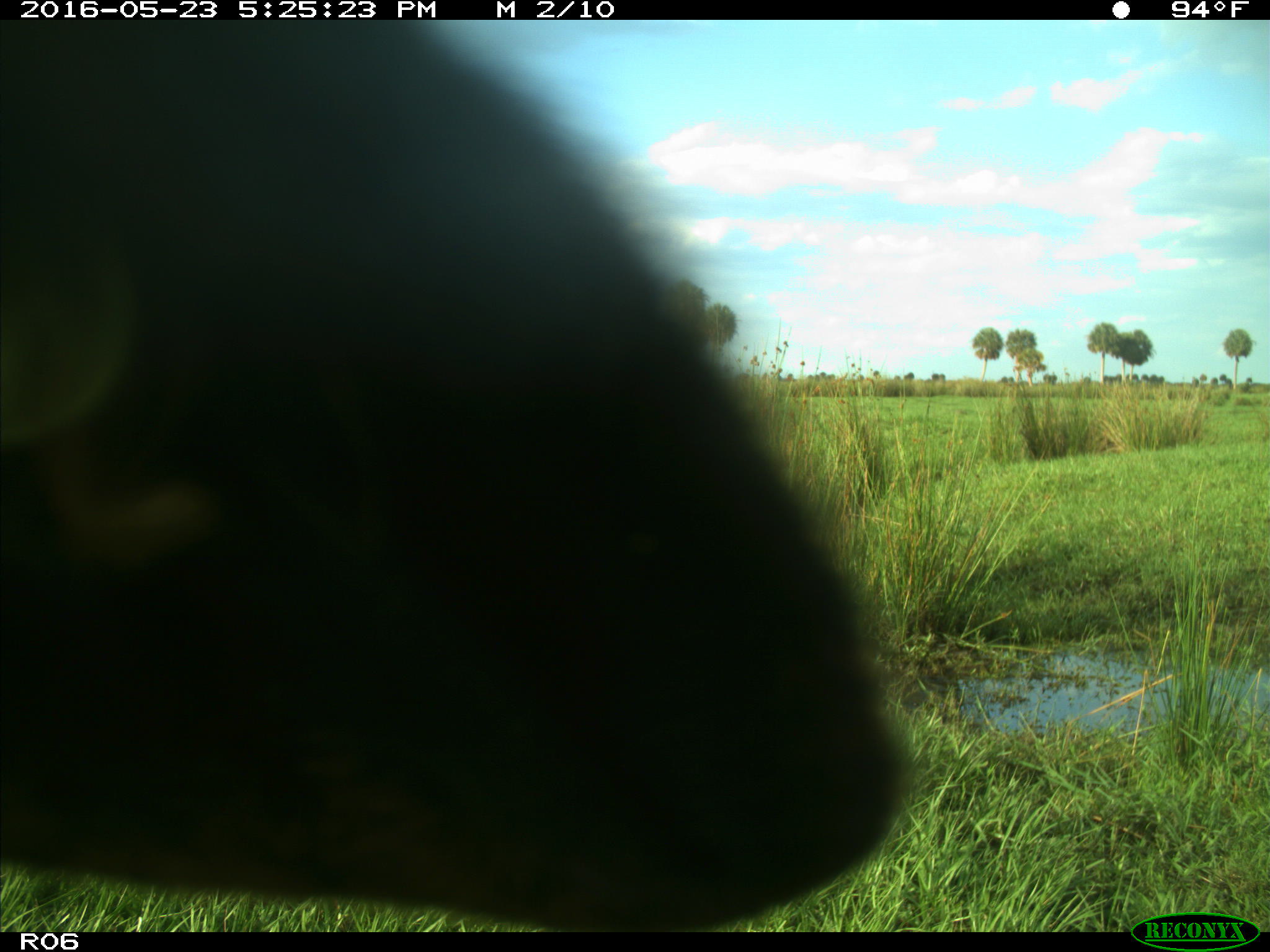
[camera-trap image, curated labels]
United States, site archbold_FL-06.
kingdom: Animalia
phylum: Chordata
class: Mammalia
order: Artiodactyla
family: Bovidae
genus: Bos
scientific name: Bos taurus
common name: domestic cow